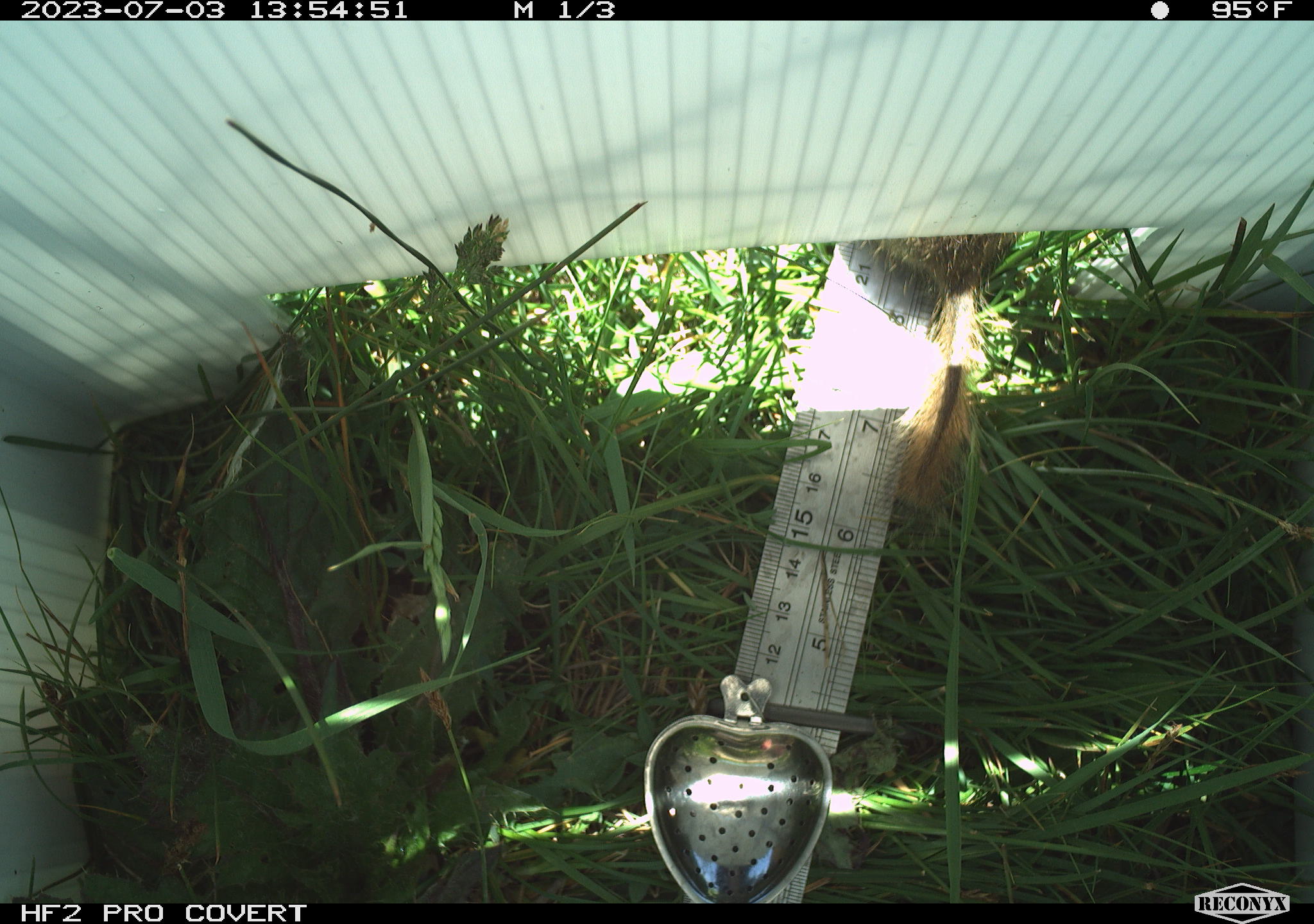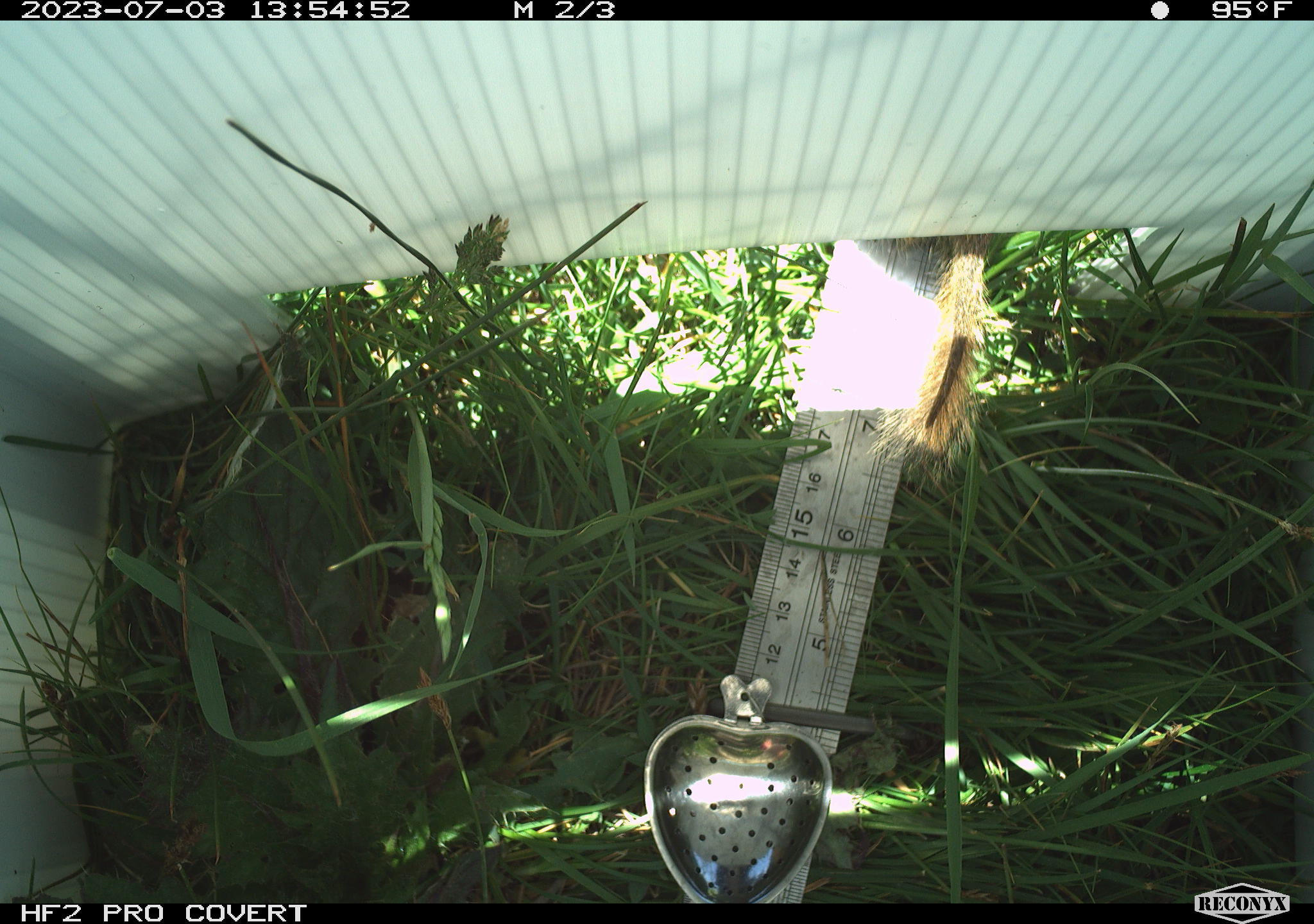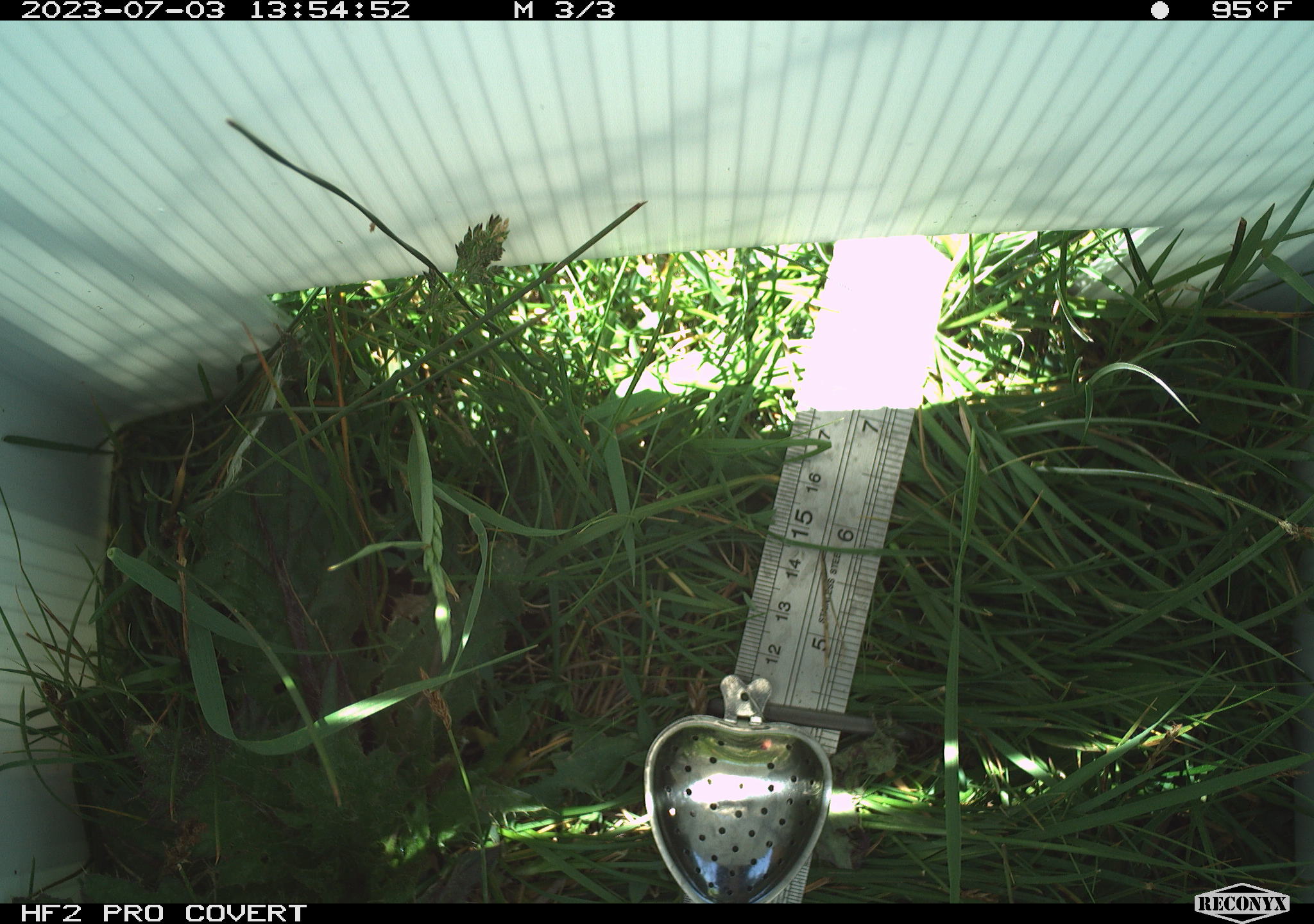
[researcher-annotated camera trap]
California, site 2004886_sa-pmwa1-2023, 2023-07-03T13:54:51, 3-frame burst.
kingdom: Animalia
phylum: Chordata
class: Mammalia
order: Rodentia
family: Sciuridae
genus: Urocitellus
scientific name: Urocitellus beldingi beldingi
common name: belding's ground squirrel